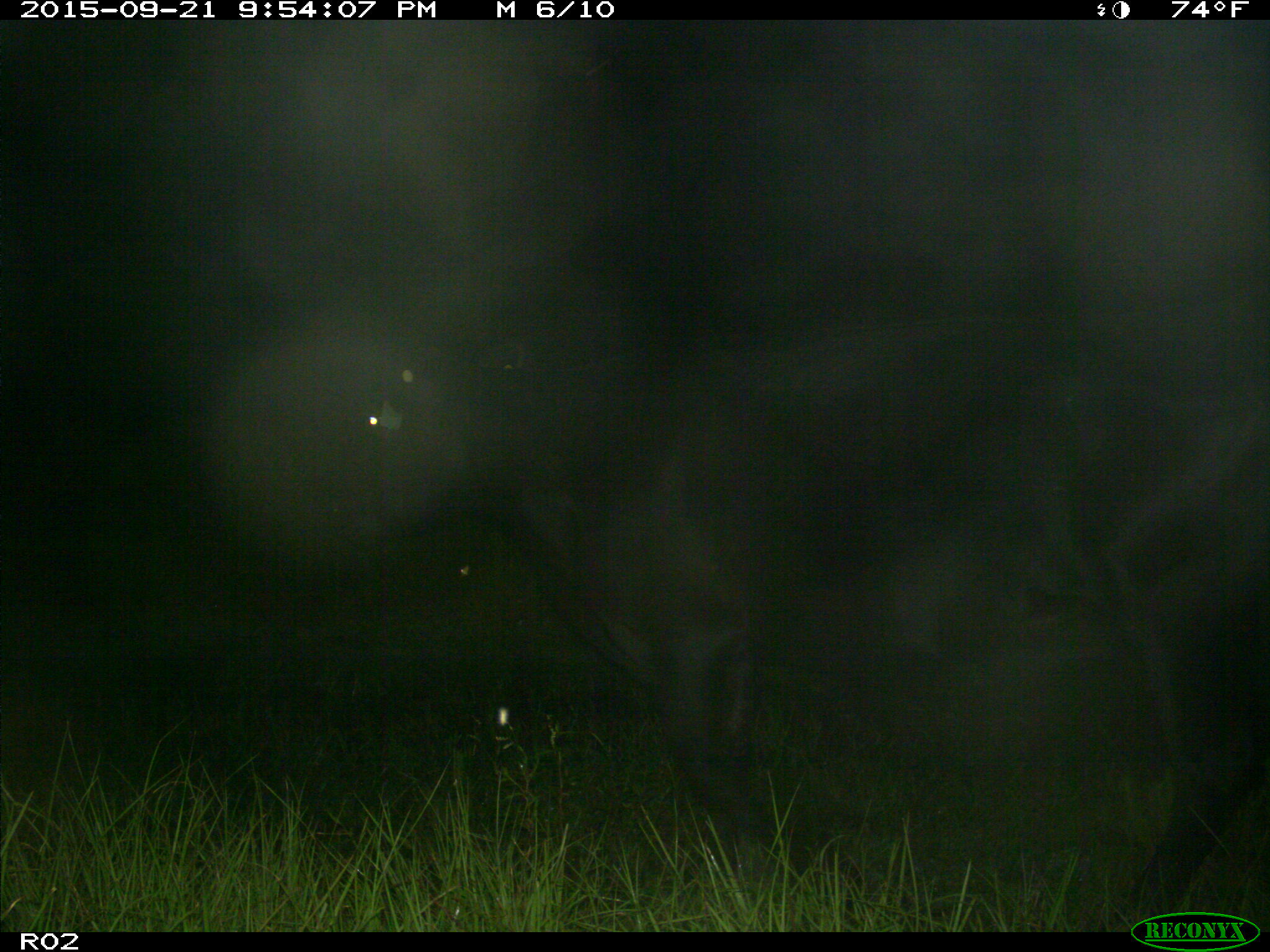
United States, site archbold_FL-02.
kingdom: Animalia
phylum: Chordata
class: Mammalia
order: Artiodactyla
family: Bovidae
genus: Bos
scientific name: Bos taurus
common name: domestic cow